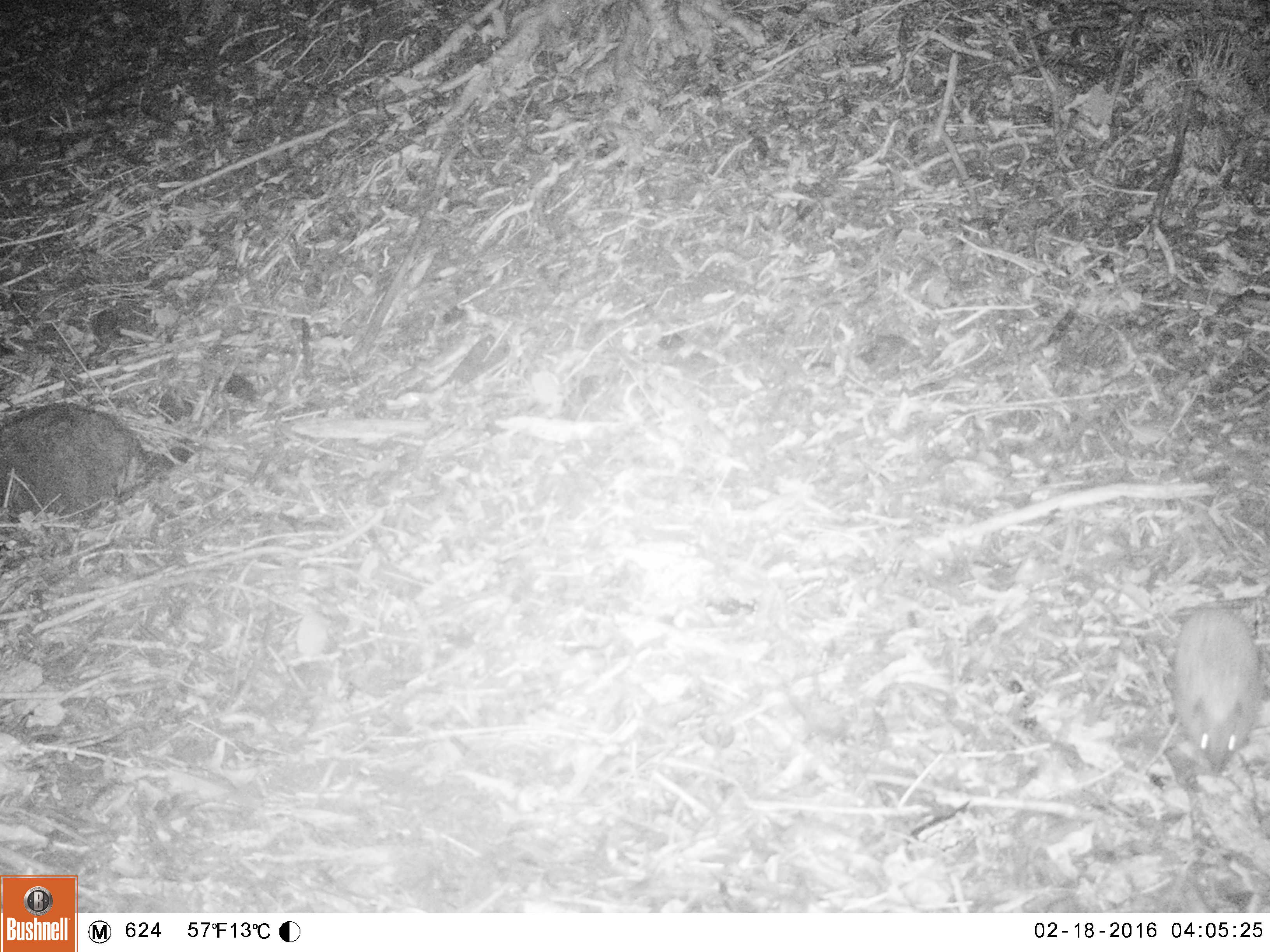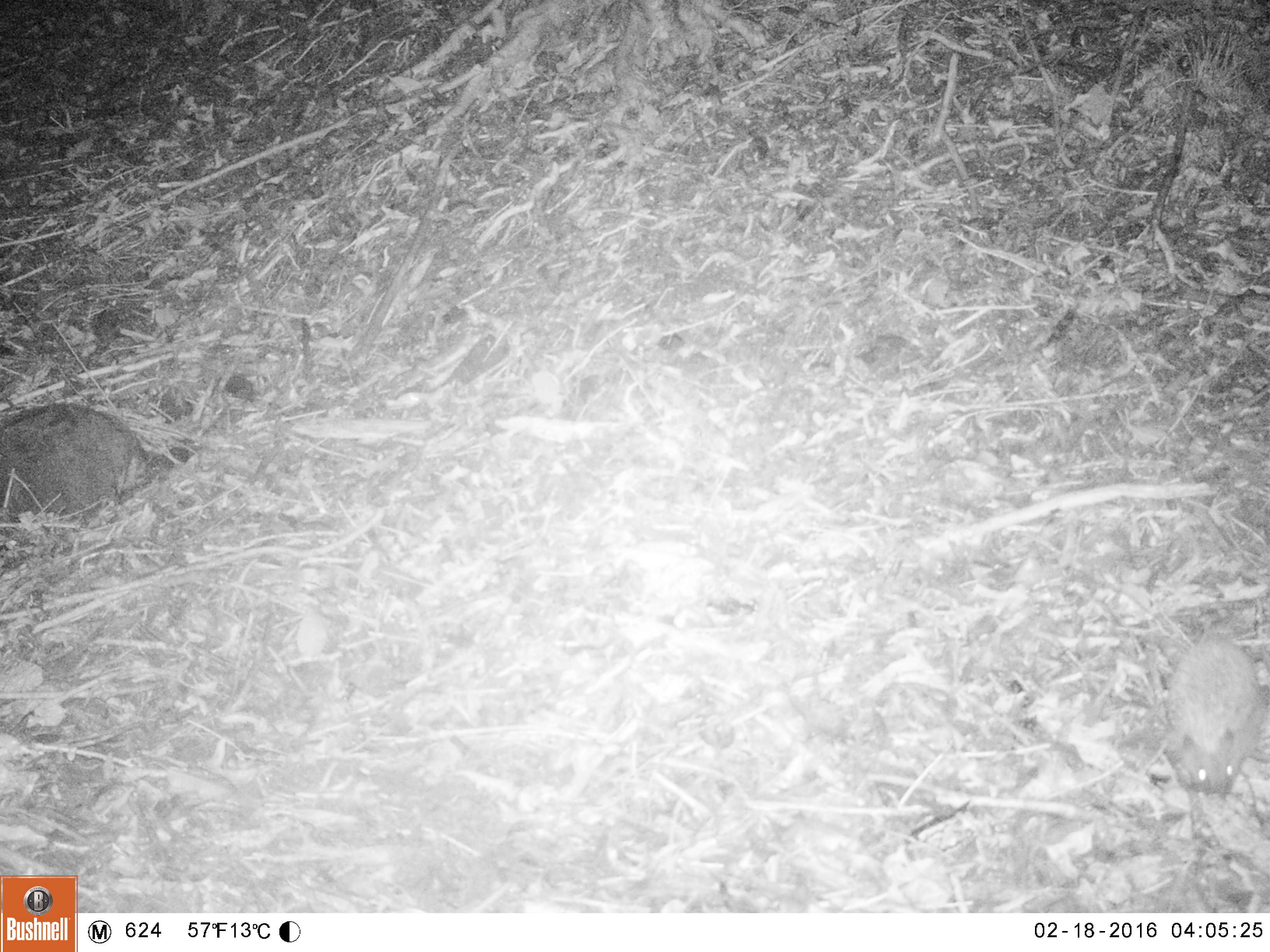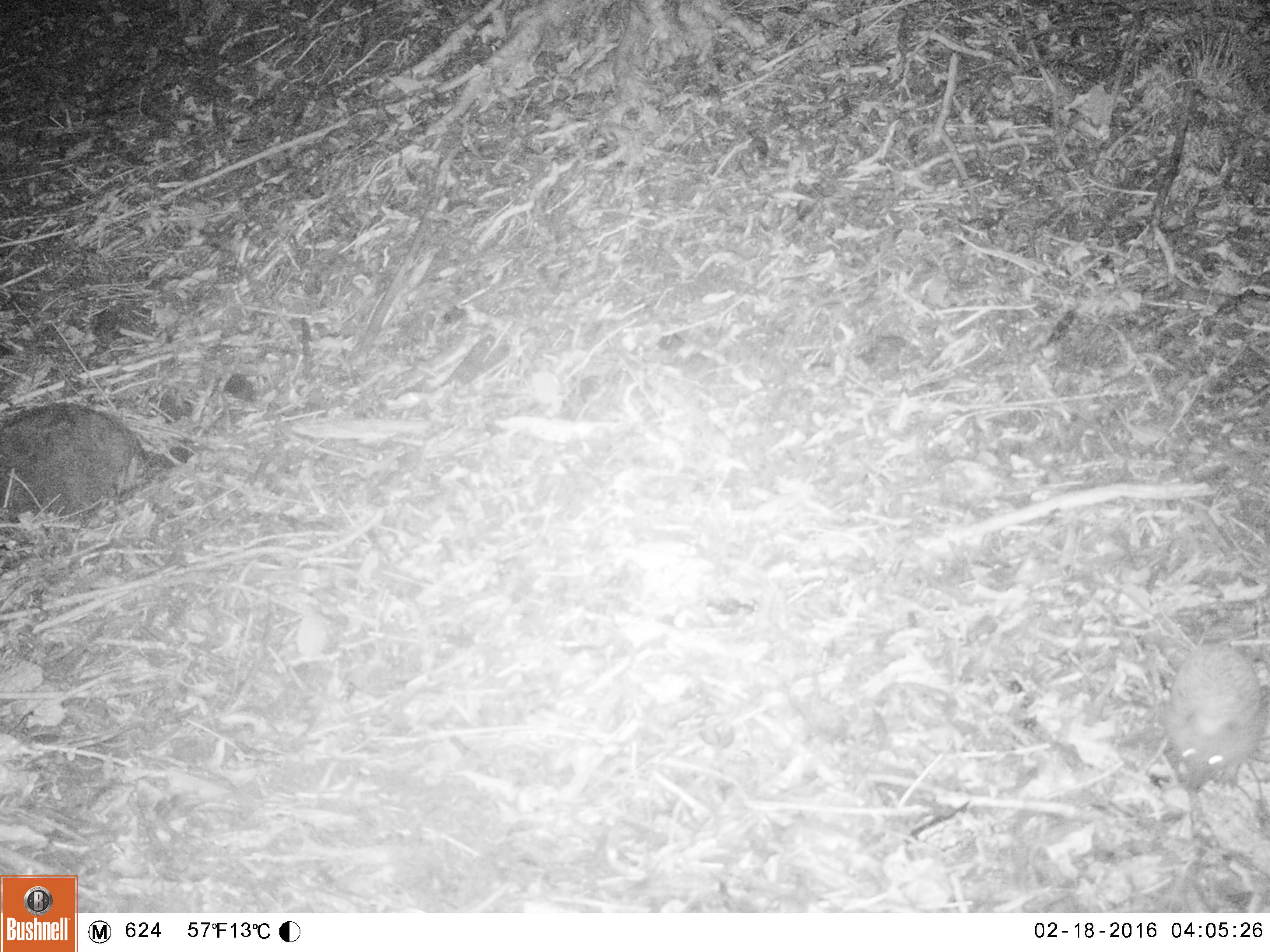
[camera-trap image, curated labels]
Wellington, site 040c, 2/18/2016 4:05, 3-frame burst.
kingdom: Animalia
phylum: Chordata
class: Mammalia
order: Eulipotyphla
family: Erinaceidae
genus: Erinaceus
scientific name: Erinaceus europaeus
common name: hedgehog